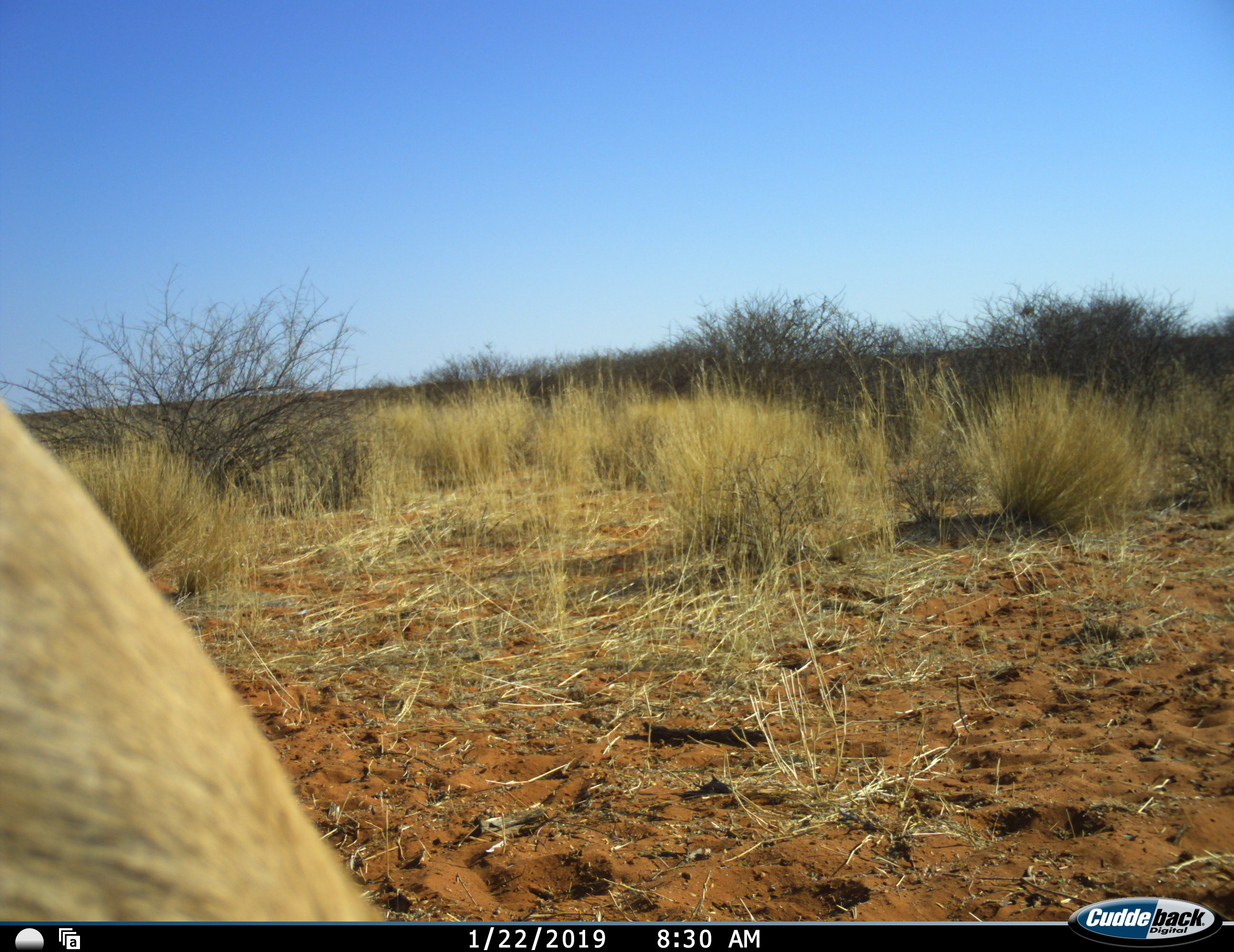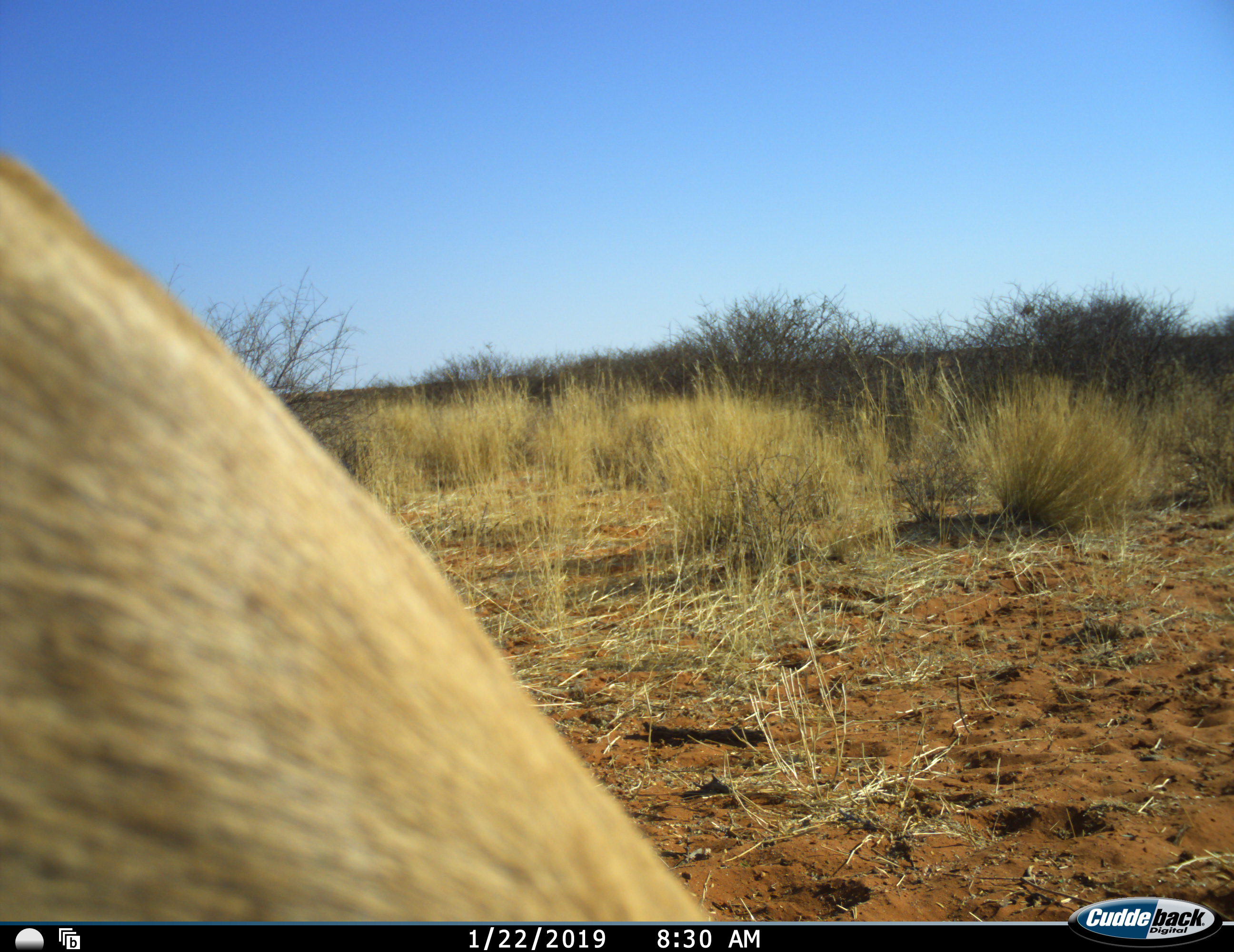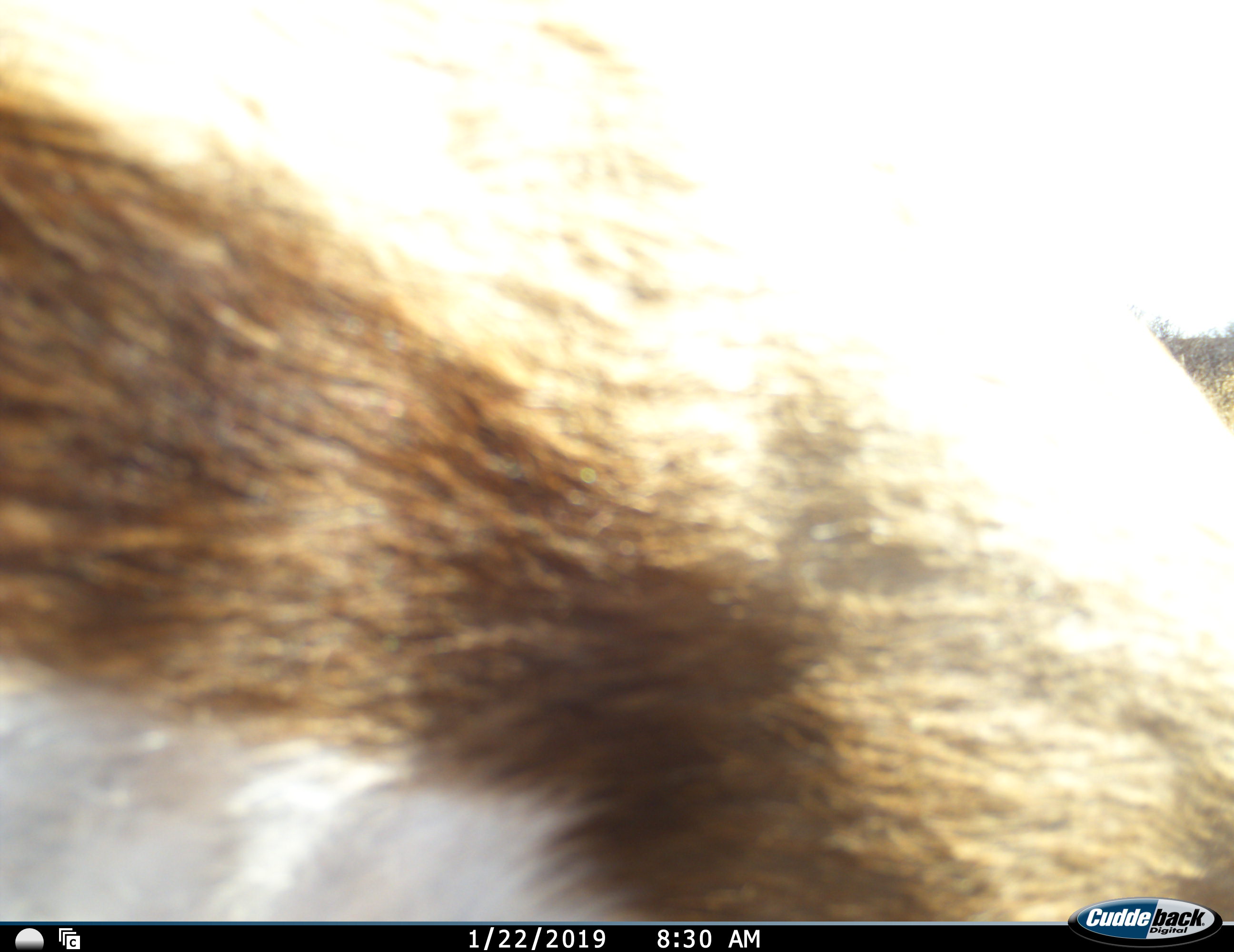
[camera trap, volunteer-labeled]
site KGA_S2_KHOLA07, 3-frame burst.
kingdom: Animalia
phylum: Chordata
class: Mammalia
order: Artiodactyla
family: Bovidae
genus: Antidorcas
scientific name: Antidorcas marsupialis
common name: springbok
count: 1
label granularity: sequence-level